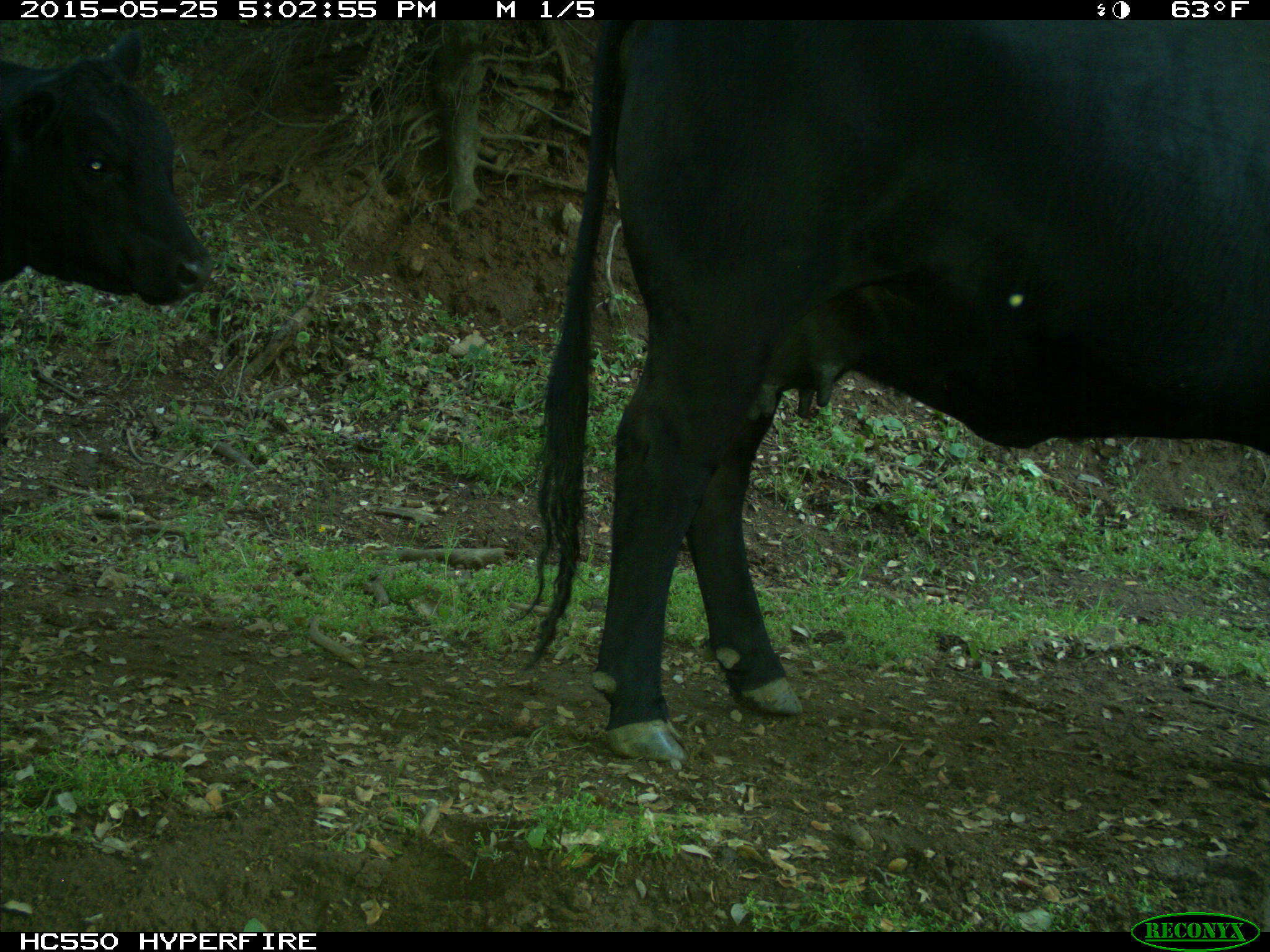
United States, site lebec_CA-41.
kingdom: Animalia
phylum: Chordata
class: Mammalia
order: Artiodactyla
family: Bovidae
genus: Bos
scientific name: Bos taurus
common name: domestic cow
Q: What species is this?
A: Bos taurus (domestic cow).